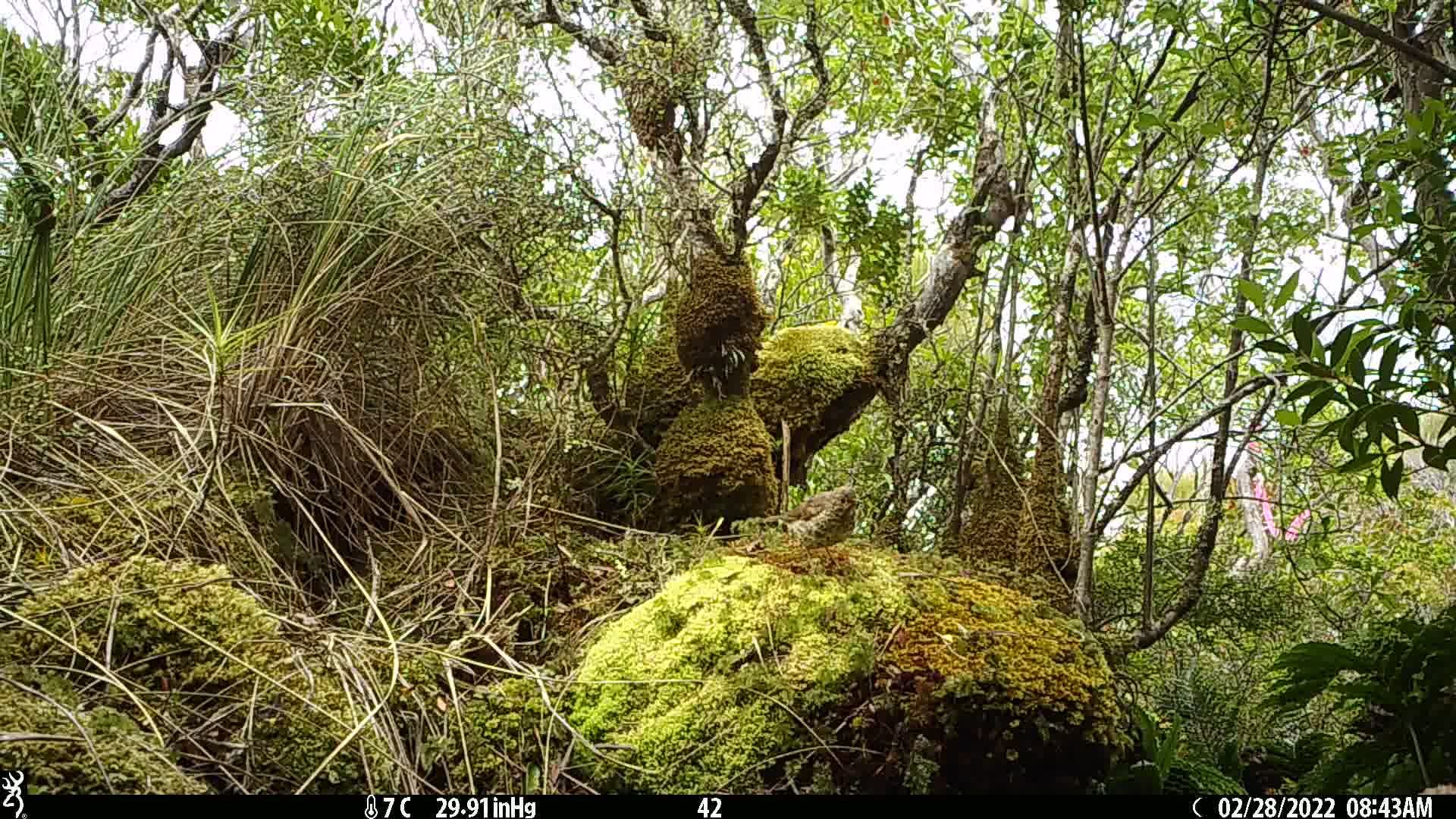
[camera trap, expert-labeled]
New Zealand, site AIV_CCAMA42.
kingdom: Animalia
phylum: Chordata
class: Aves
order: Passeriformes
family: Turdidae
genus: Turdus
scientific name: Turdus philomelos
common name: song thrush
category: thrush